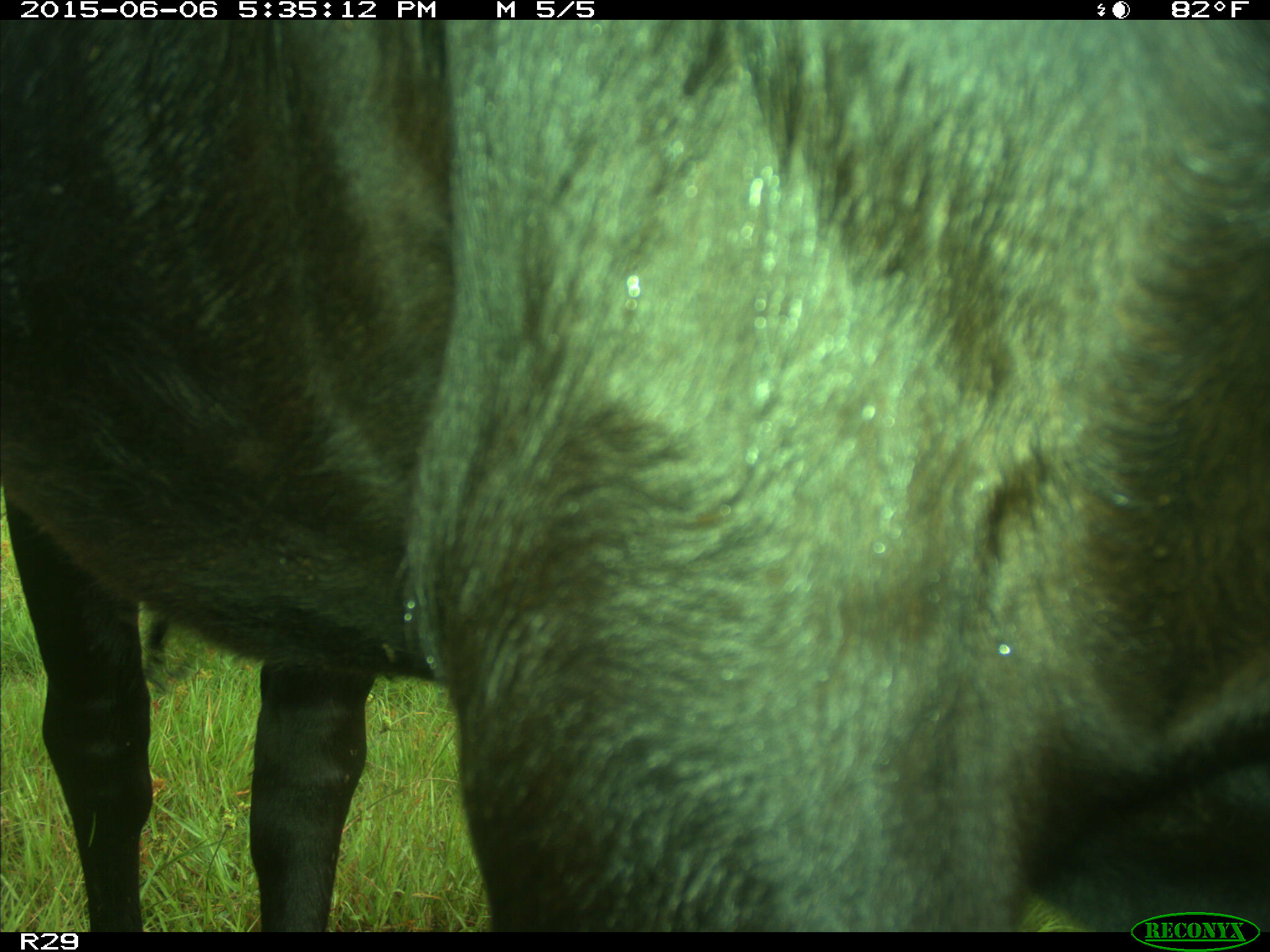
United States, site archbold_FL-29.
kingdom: Animalia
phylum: Chordata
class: Mammalia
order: Artiodactyla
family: Bovidae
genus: Bos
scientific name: Bos taurus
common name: domestic cow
Bos taurus (domestic cow).